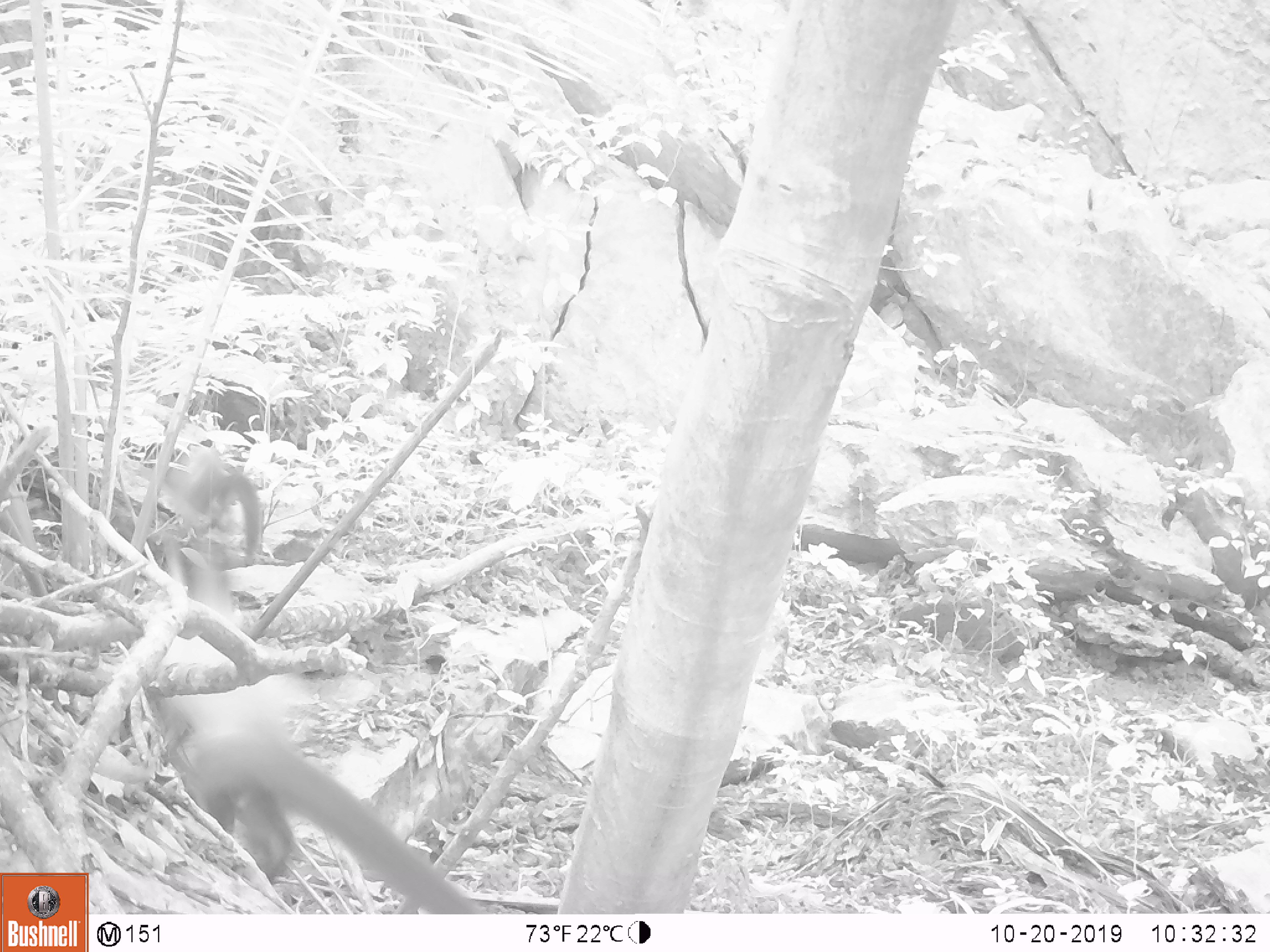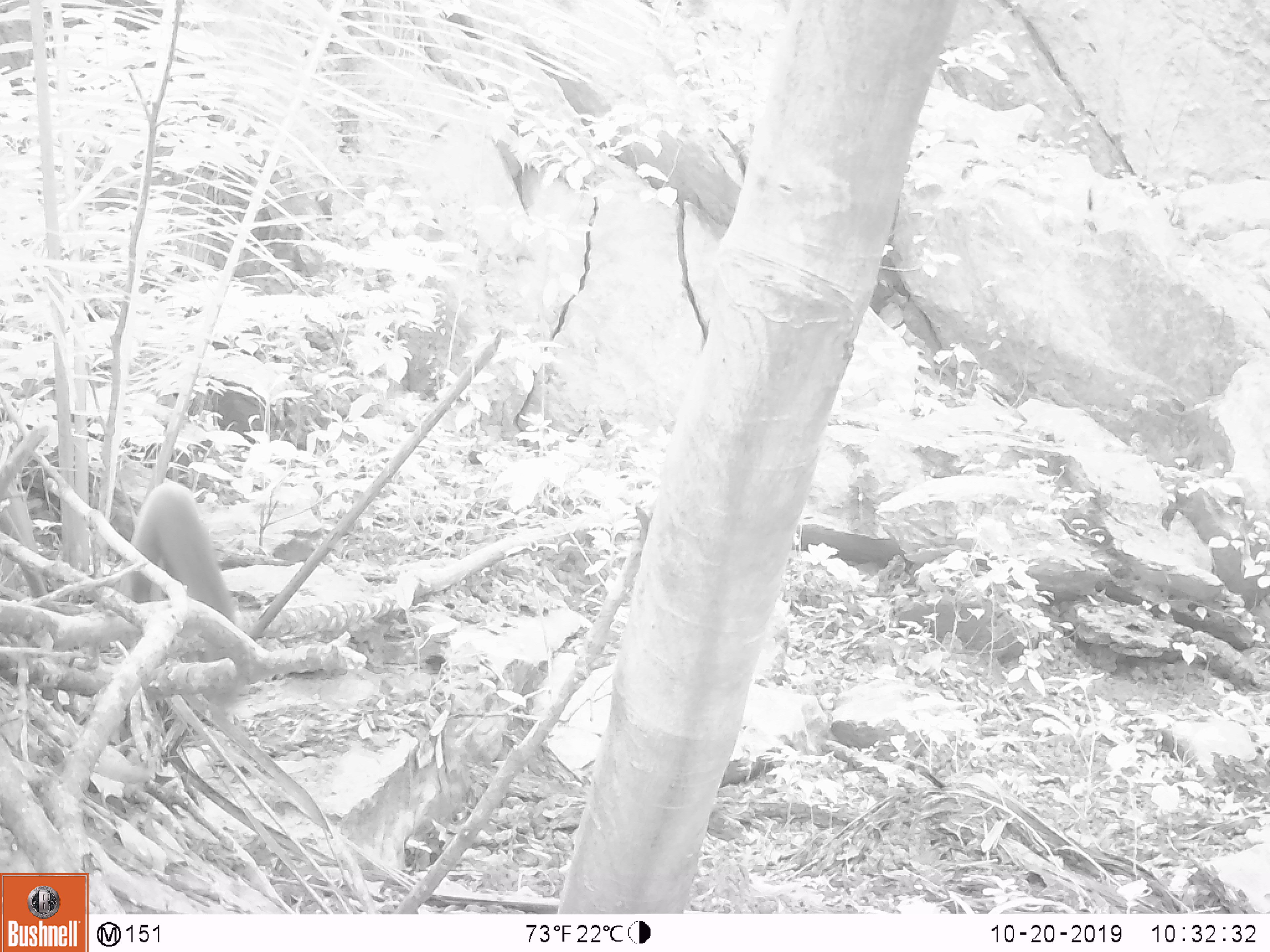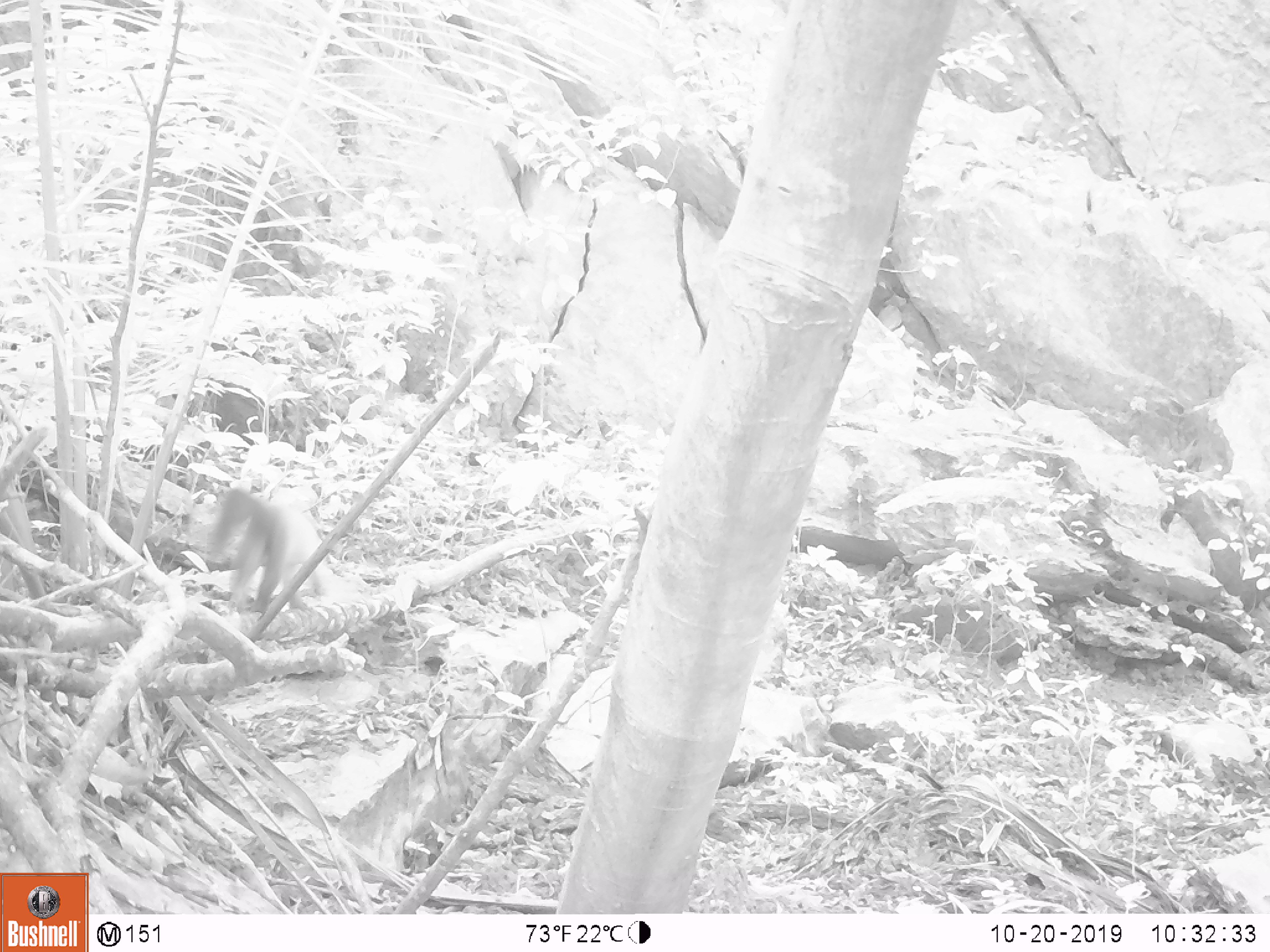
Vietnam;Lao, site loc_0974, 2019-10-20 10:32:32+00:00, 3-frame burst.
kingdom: Animalia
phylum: Chordata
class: Mammalia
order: Carnivora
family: Mustelidae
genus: Martes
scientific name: Martes flavigula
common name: yellow-throated marten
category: yellow throated marten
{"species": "yellow throated marten (yellow-throated marten) (Martes flavigula)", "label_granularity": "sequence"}